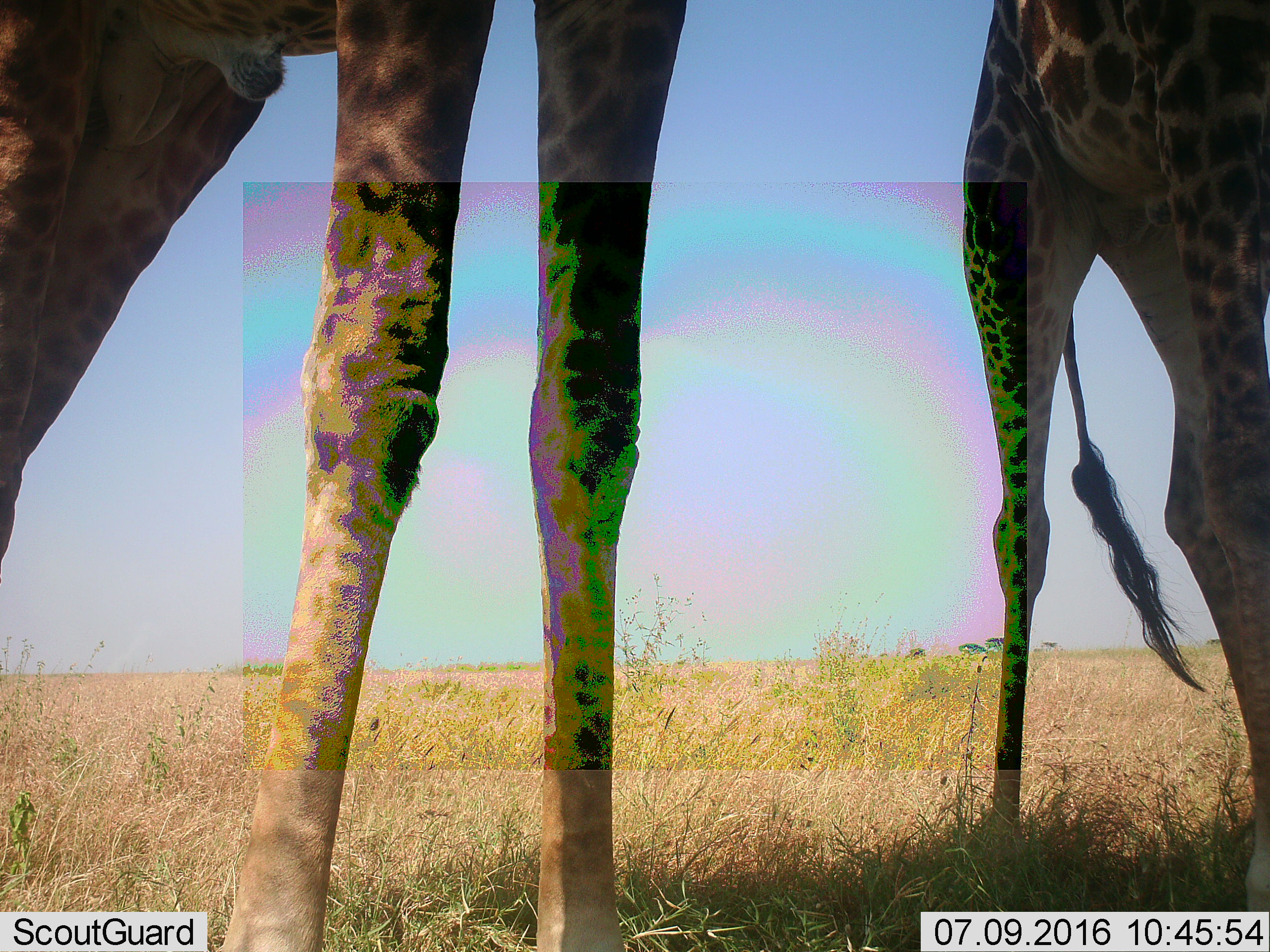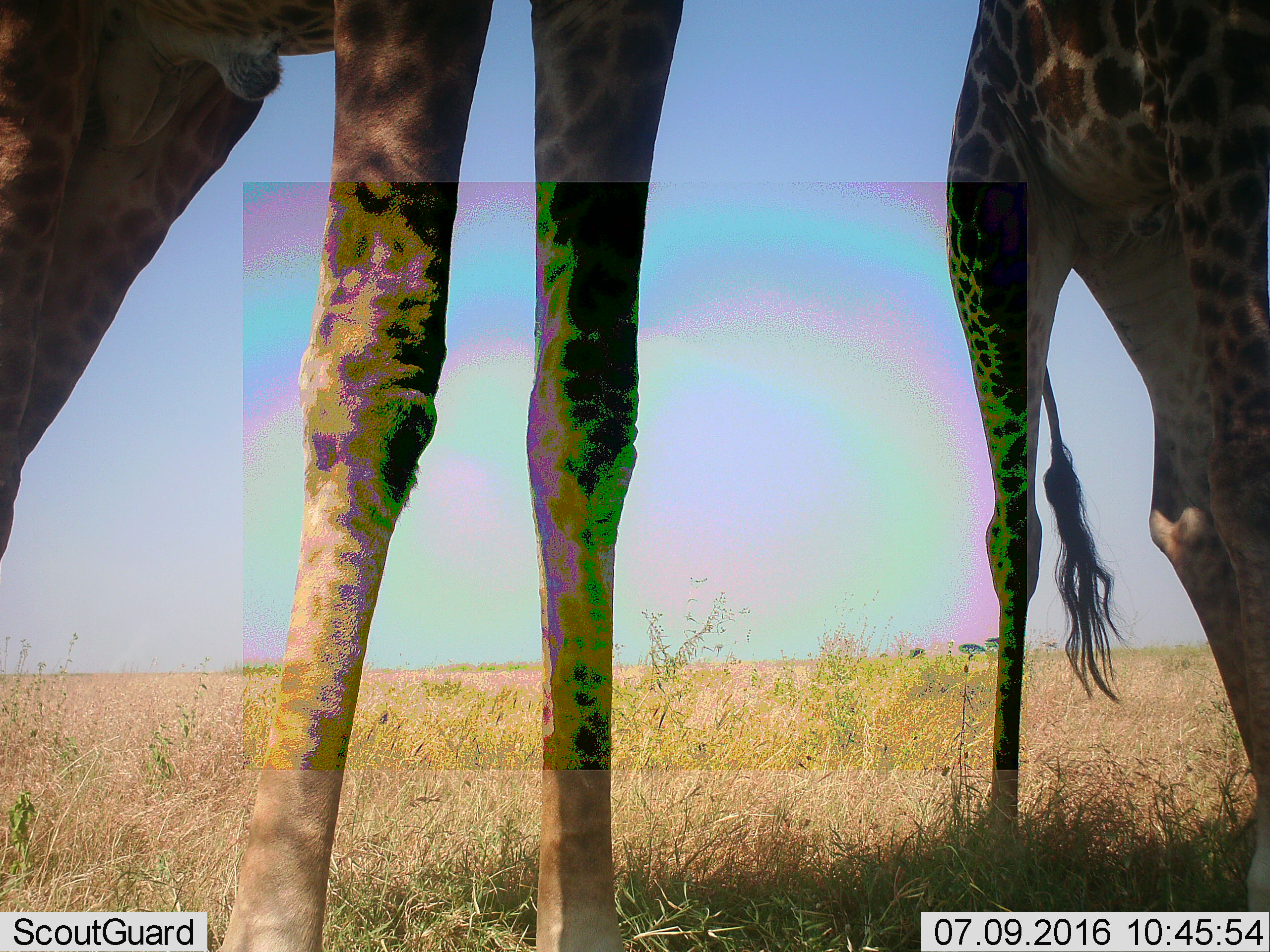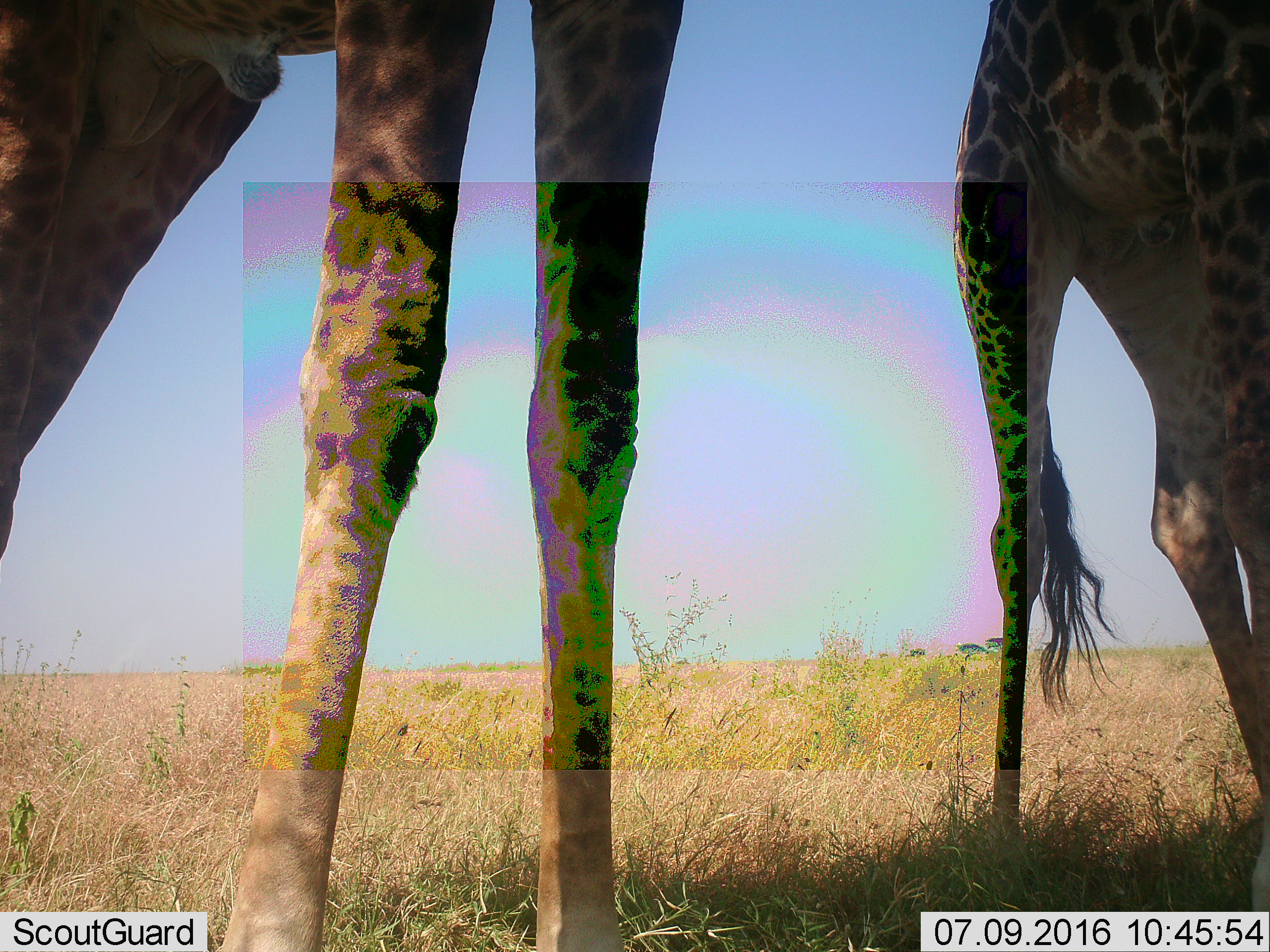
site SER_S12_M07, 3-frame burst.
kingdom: Animalia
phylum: Chordata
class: Mammalia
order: Artiodactyla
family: Giraffidae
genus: Giraffa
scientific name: Giraffa camelopardalis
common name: giraffe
Giraffe (Giraffa camelopardalis), count 2. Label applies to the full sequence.